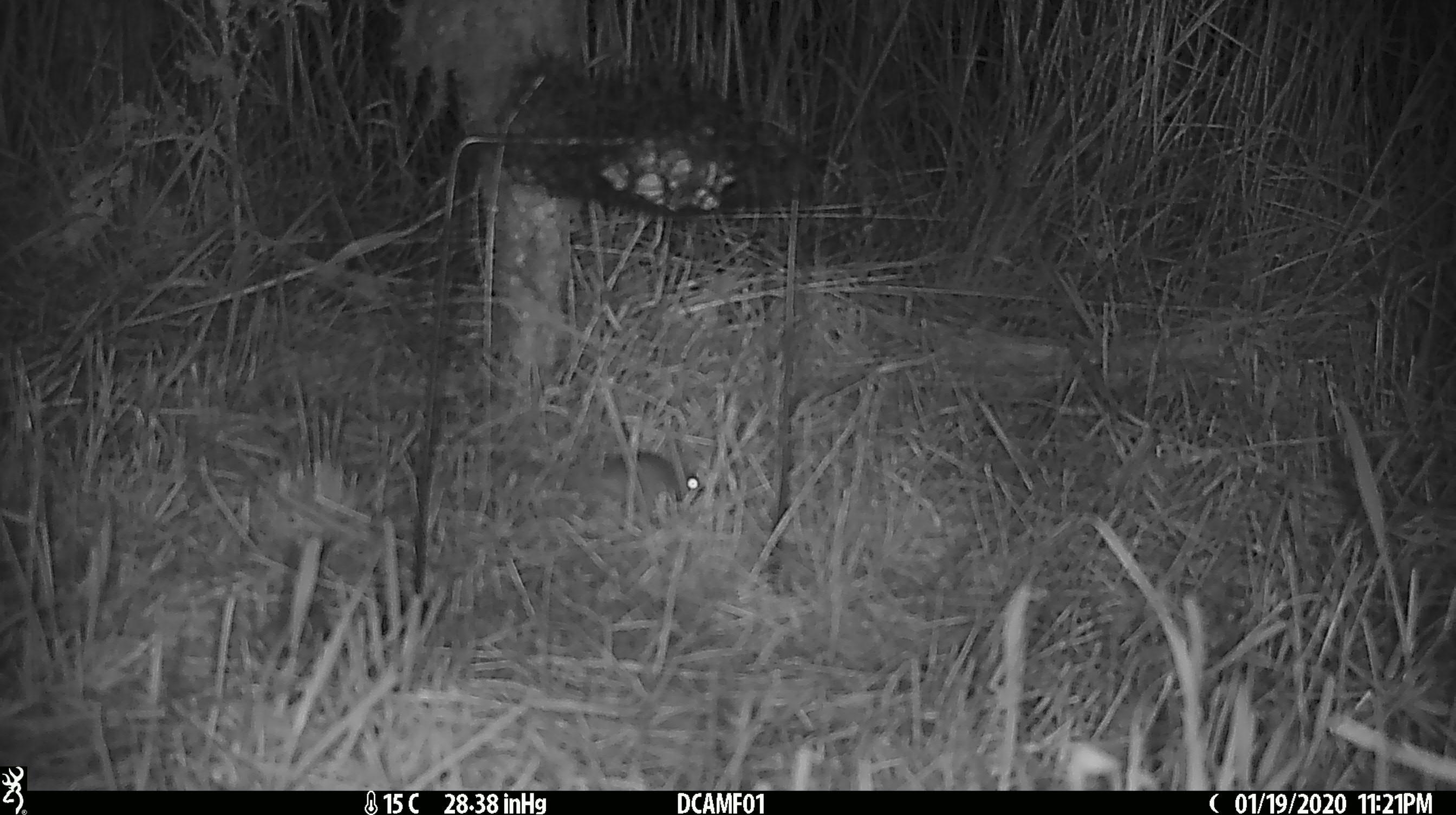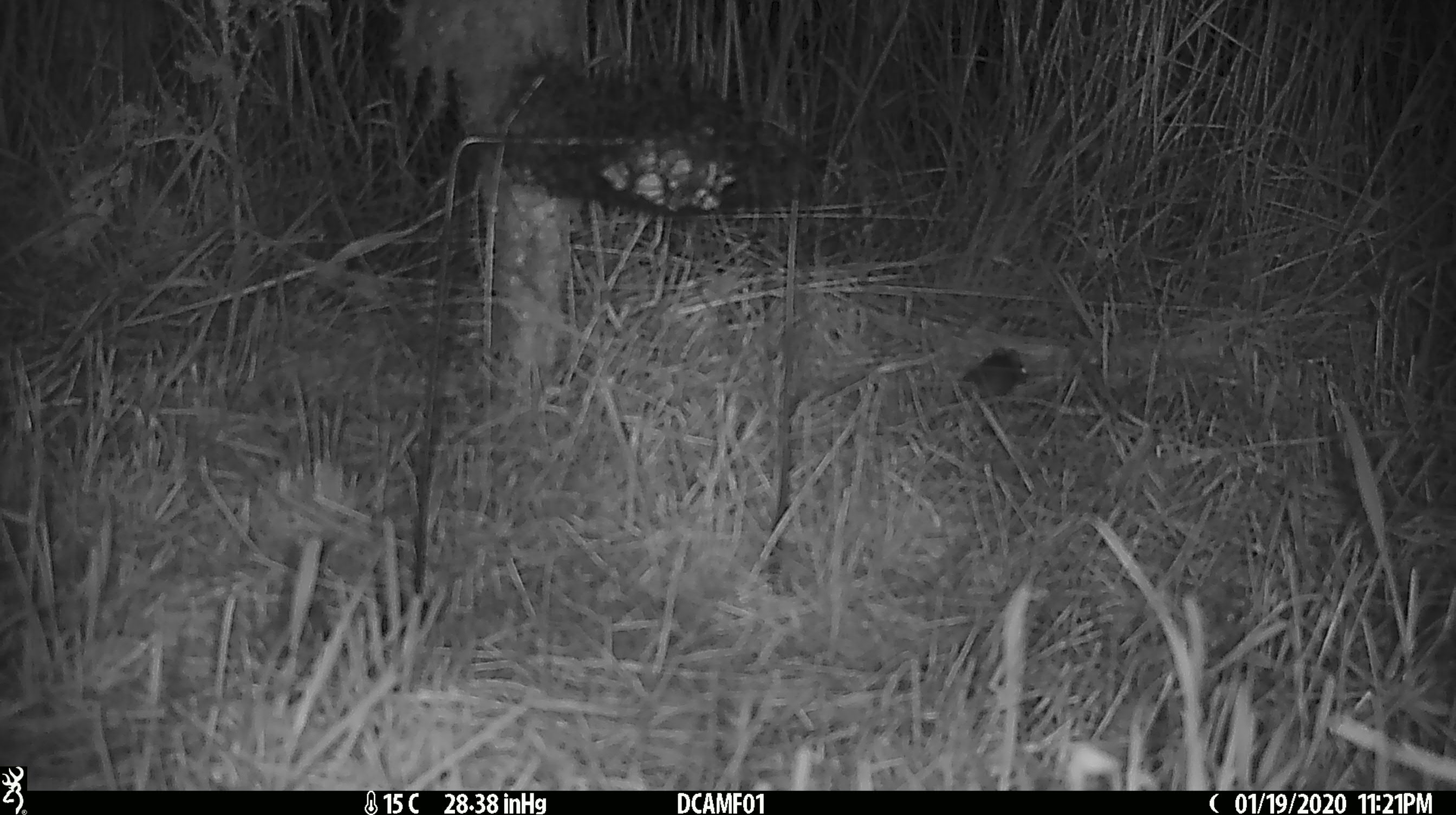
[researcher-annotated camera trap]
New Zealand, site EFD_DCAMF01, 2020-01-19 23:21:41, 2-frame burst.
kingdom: Animalia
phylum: Chordata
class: Mammalia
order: Rodentia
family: Muridae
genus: Mus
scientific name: Mus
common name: mouse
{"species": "mouse (Mus)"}